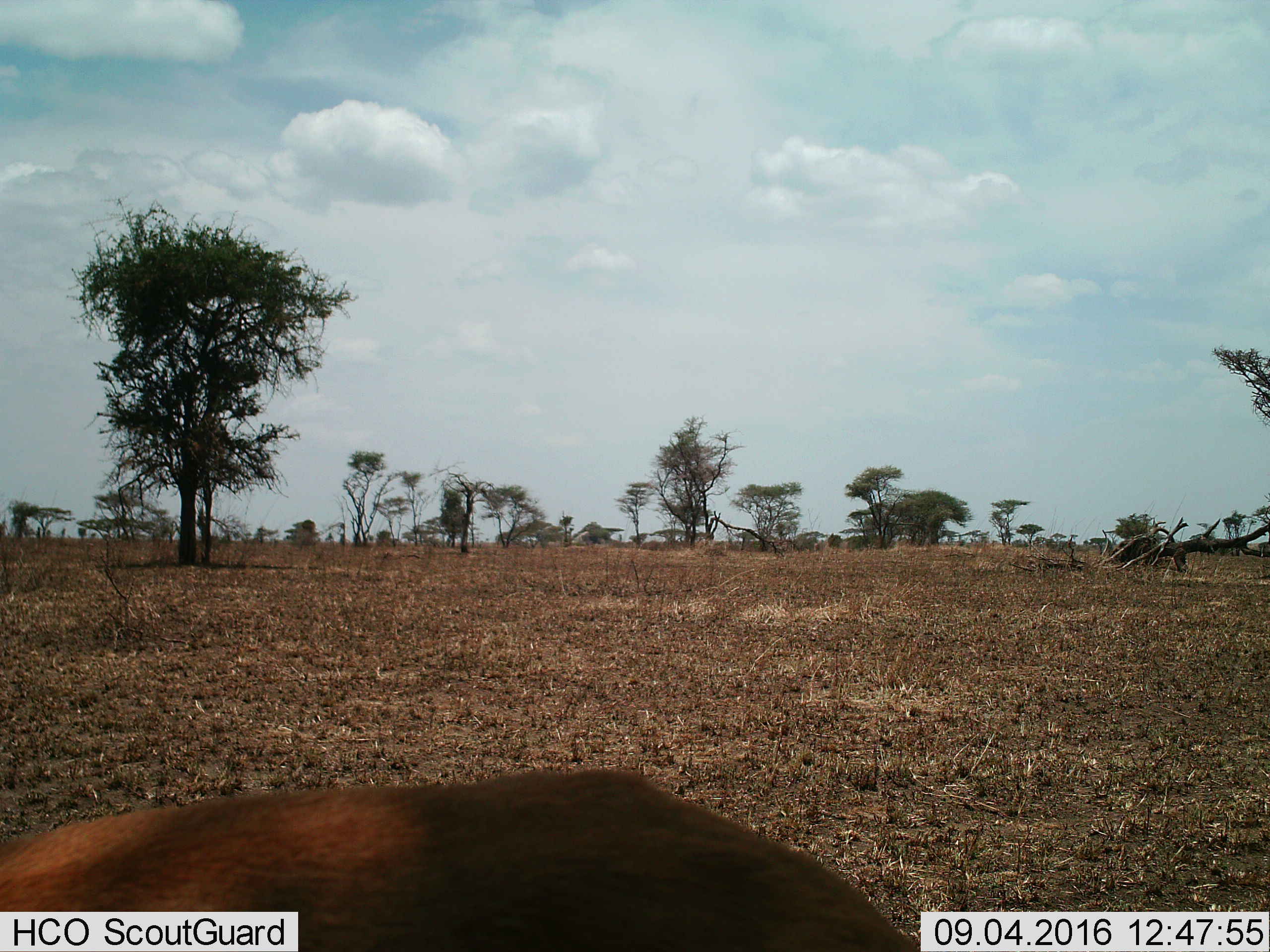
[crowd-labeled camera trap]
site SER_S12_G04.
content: unidentified animal